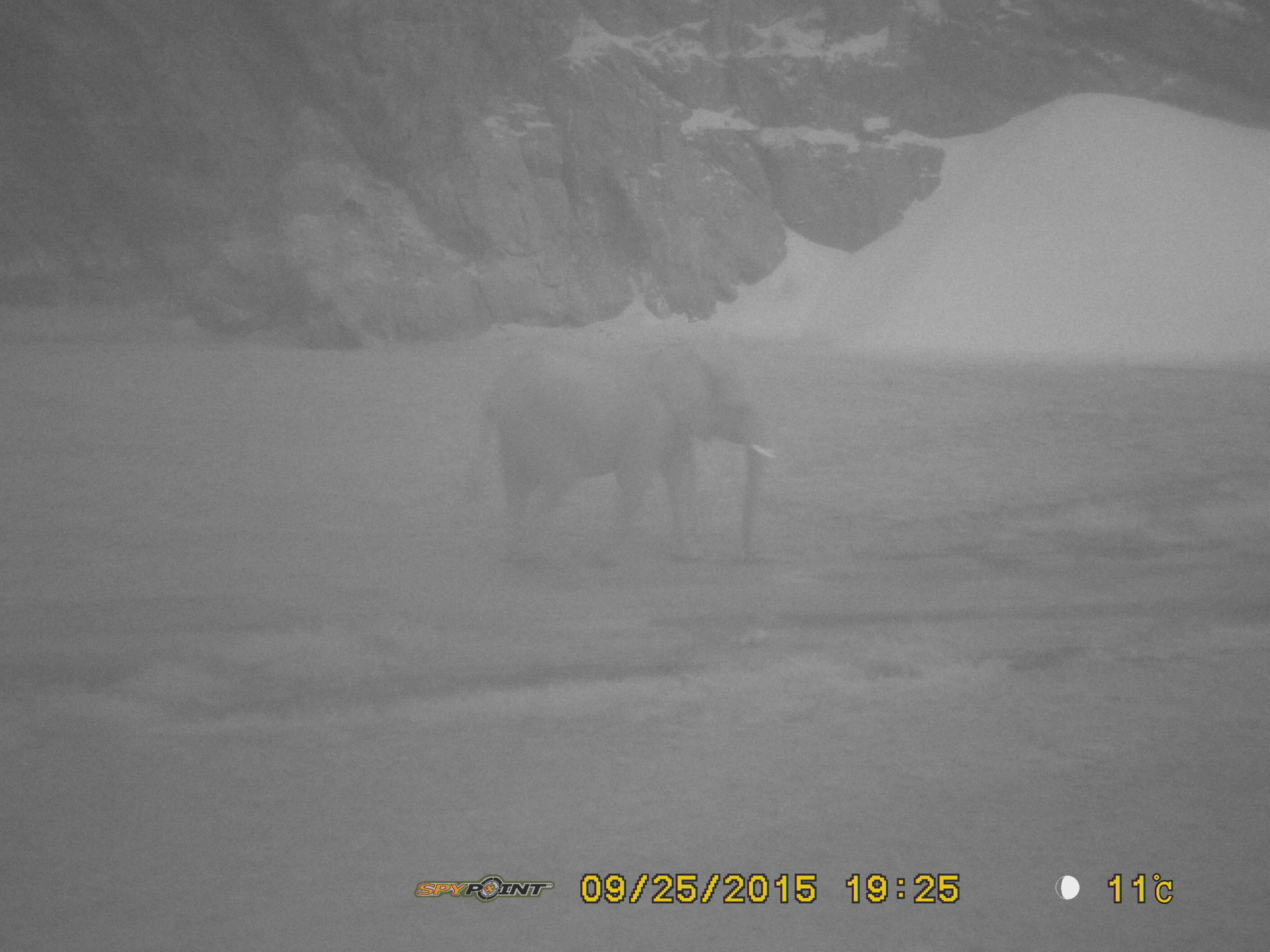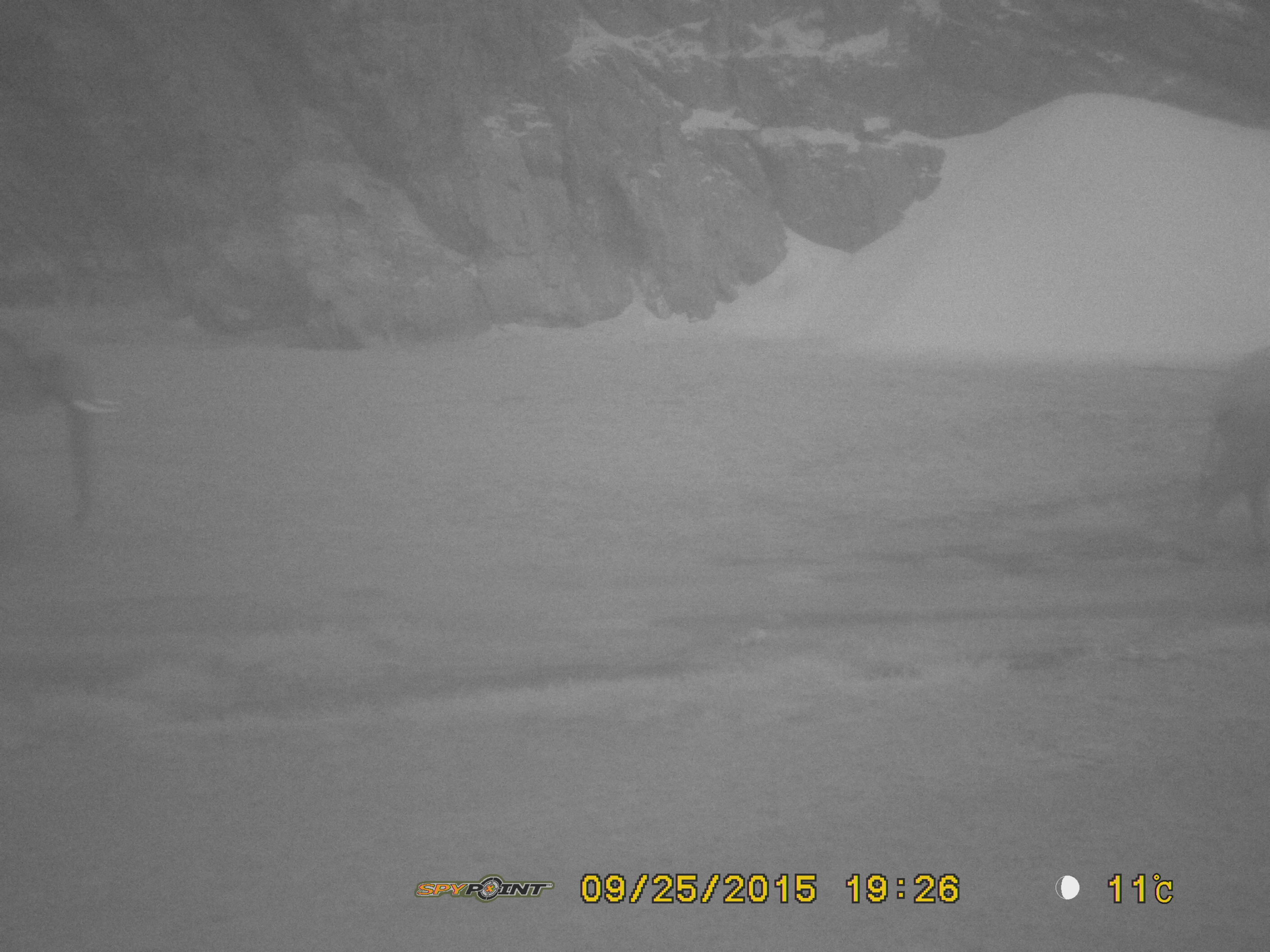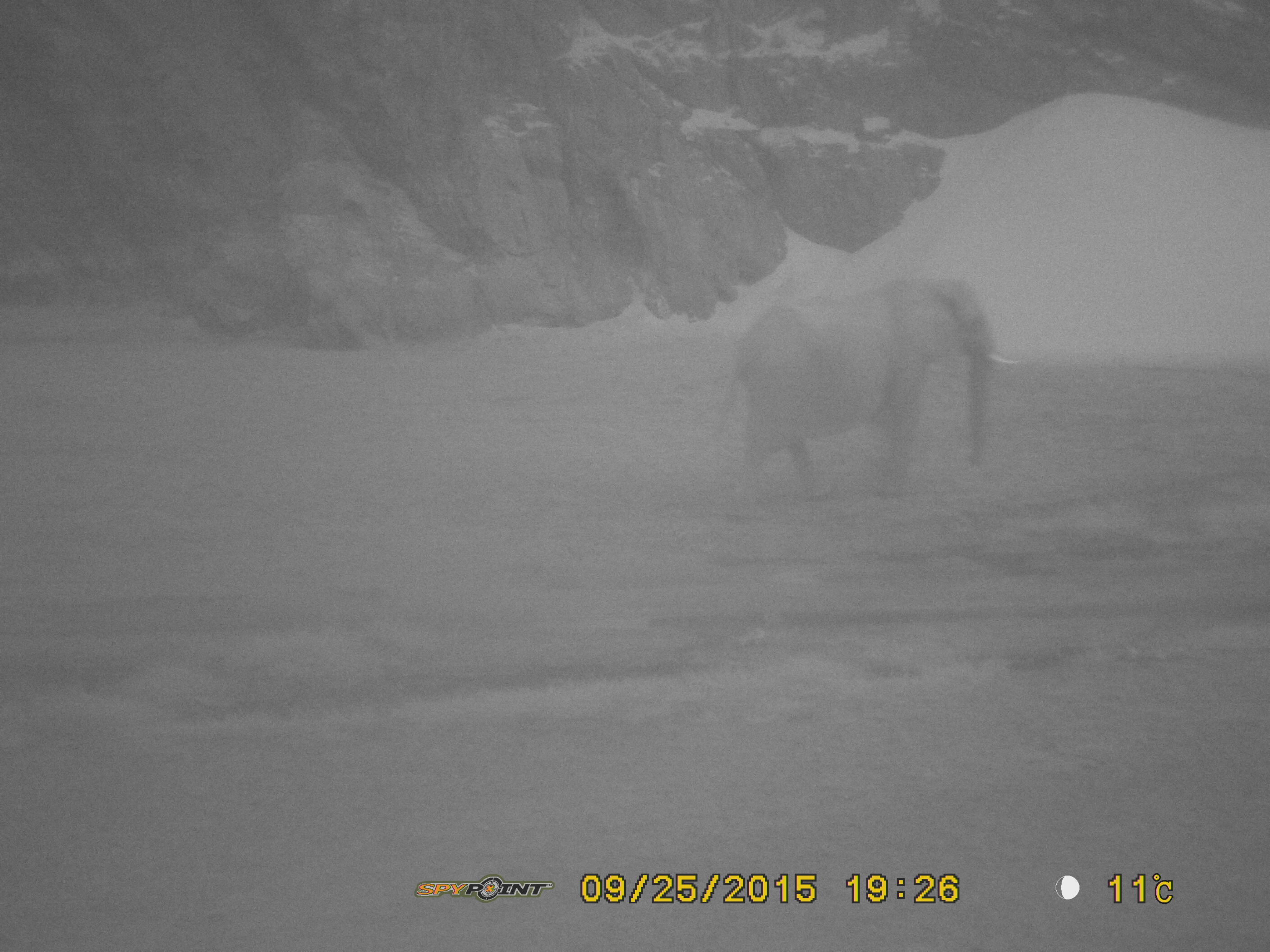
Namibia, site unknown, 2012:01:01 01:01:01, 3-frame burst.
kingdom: Animalia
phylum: Chordata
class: Mammalia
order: Proboscidea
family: Elephantidae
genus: Loxodonta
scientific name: Loxodonta africana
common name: african elephant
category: loxodanta africana